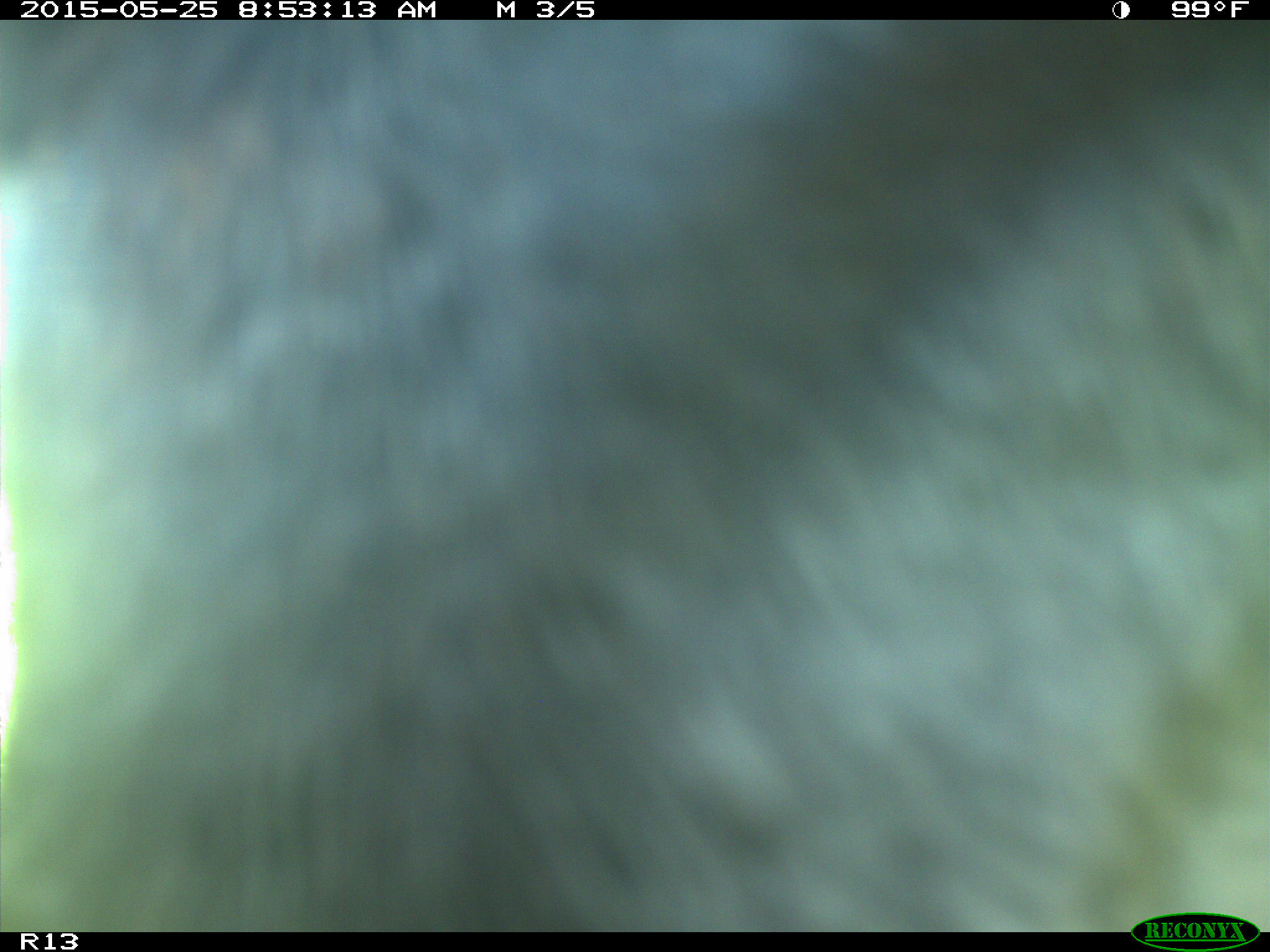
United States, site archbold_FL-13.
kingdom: Animalia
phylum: Chordata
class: Mammalia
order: Artiodactyla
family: Bovidae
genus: Bos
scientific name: Bos taurus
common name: domestic cow